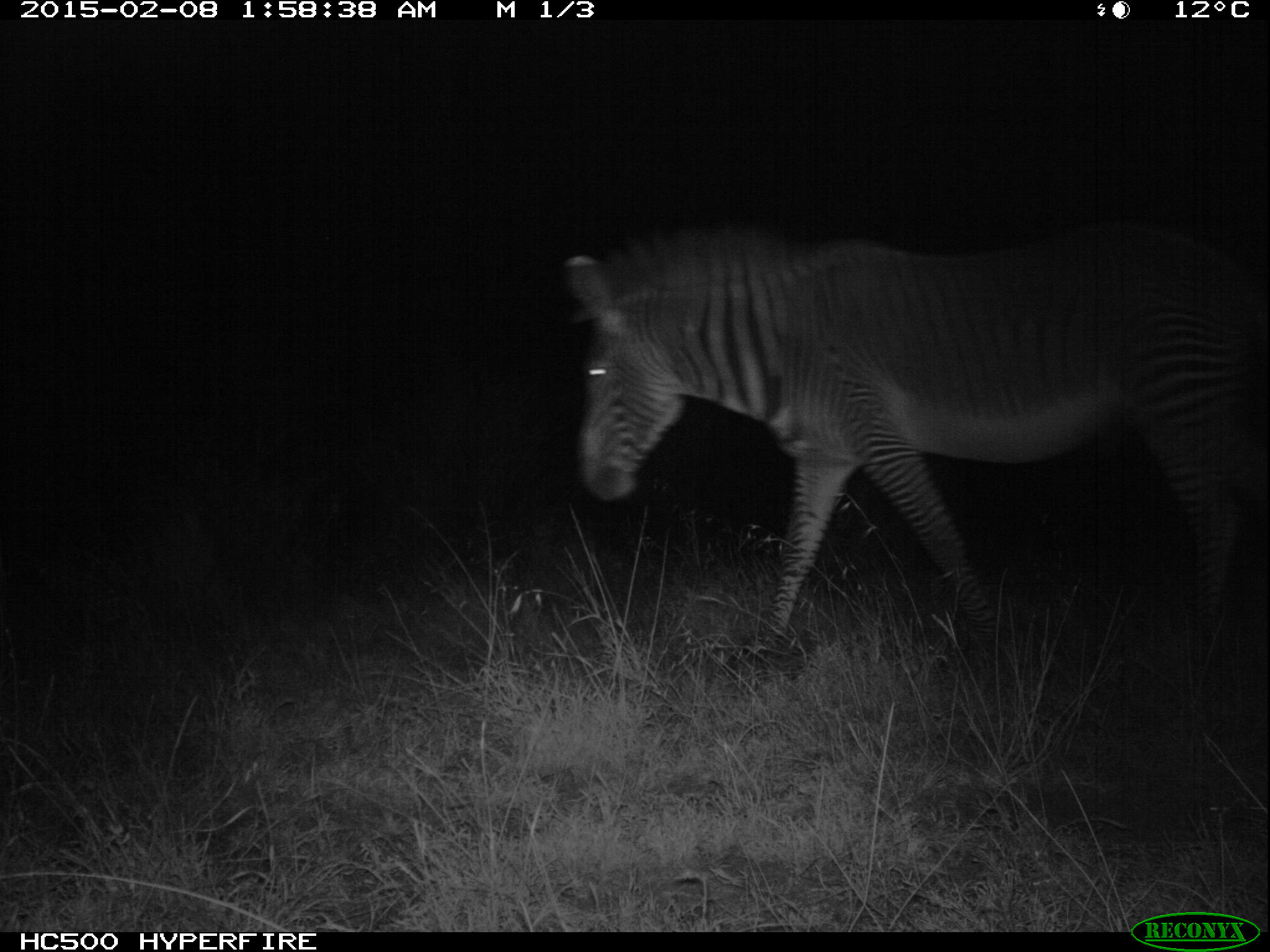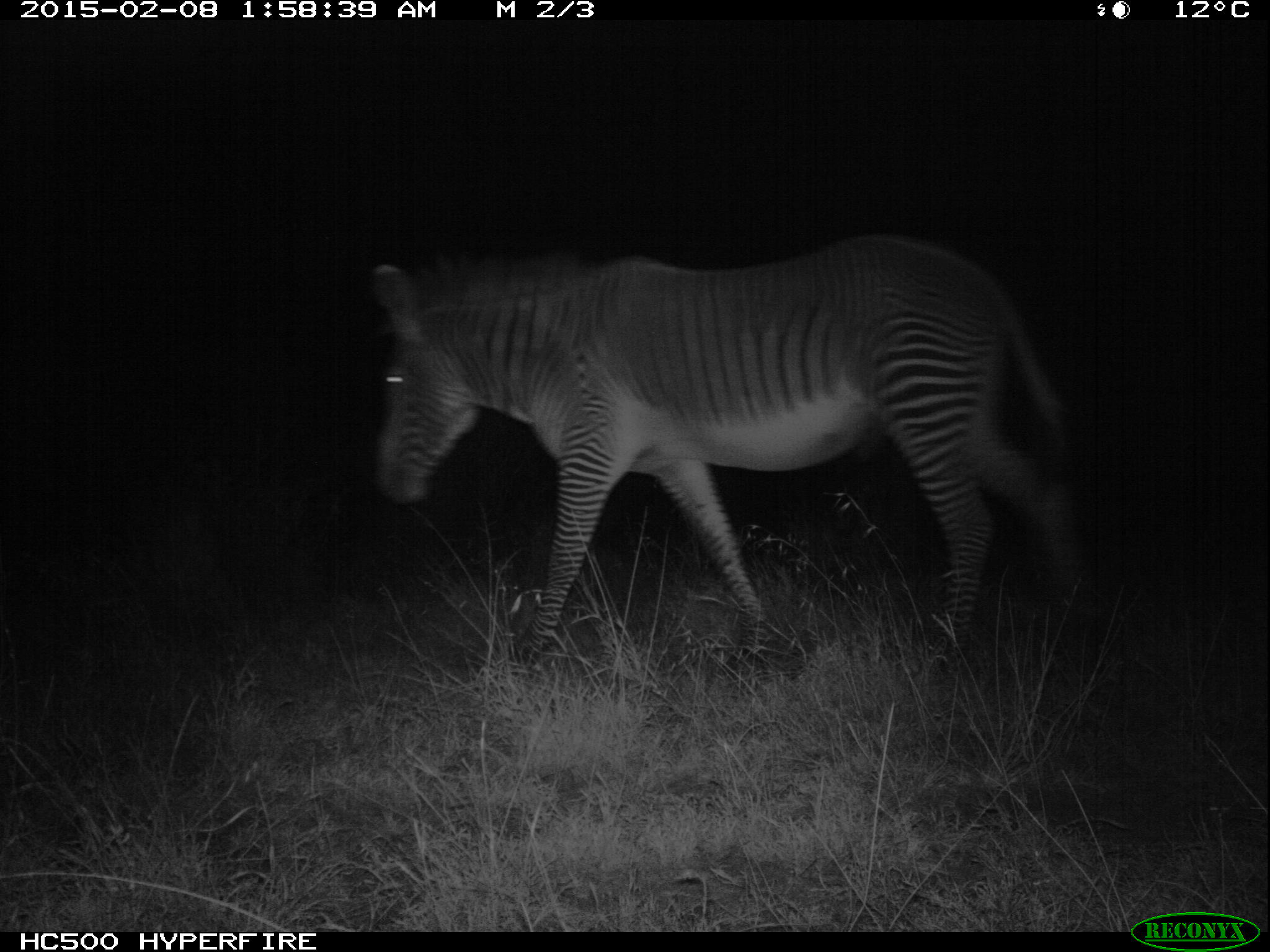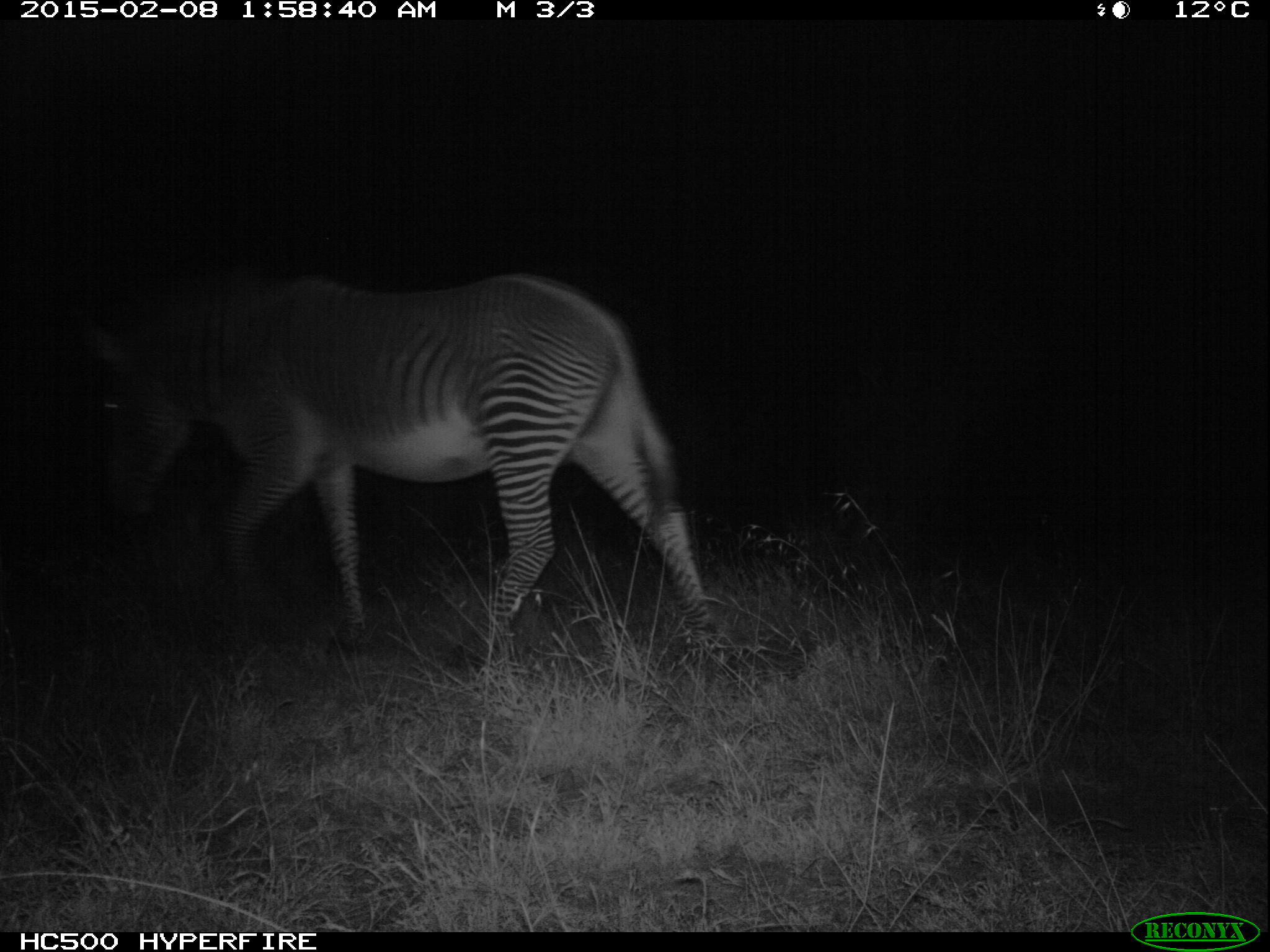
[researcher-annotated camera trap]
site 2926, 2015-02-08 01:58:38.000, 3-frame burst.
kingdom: Animalia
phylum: Chordata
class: Mammalia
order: Perissodactyla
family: Equidae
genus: Equus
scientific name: Equus grevyi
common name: grévy's zebra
Equus grevyi (grévy's zebra), count 1.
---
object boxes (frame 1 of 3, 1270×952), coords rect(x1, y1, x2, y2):
equus grevyi: rect(557, 207, 1269, 650)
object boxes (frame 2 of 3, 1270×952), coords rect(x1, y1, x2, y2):
equus grevyi: rect(367, 229, 1097, 672)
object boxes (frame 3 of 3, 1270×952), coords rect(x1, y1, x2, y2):
equus grevyi: rect(72, 270, 723, 677)